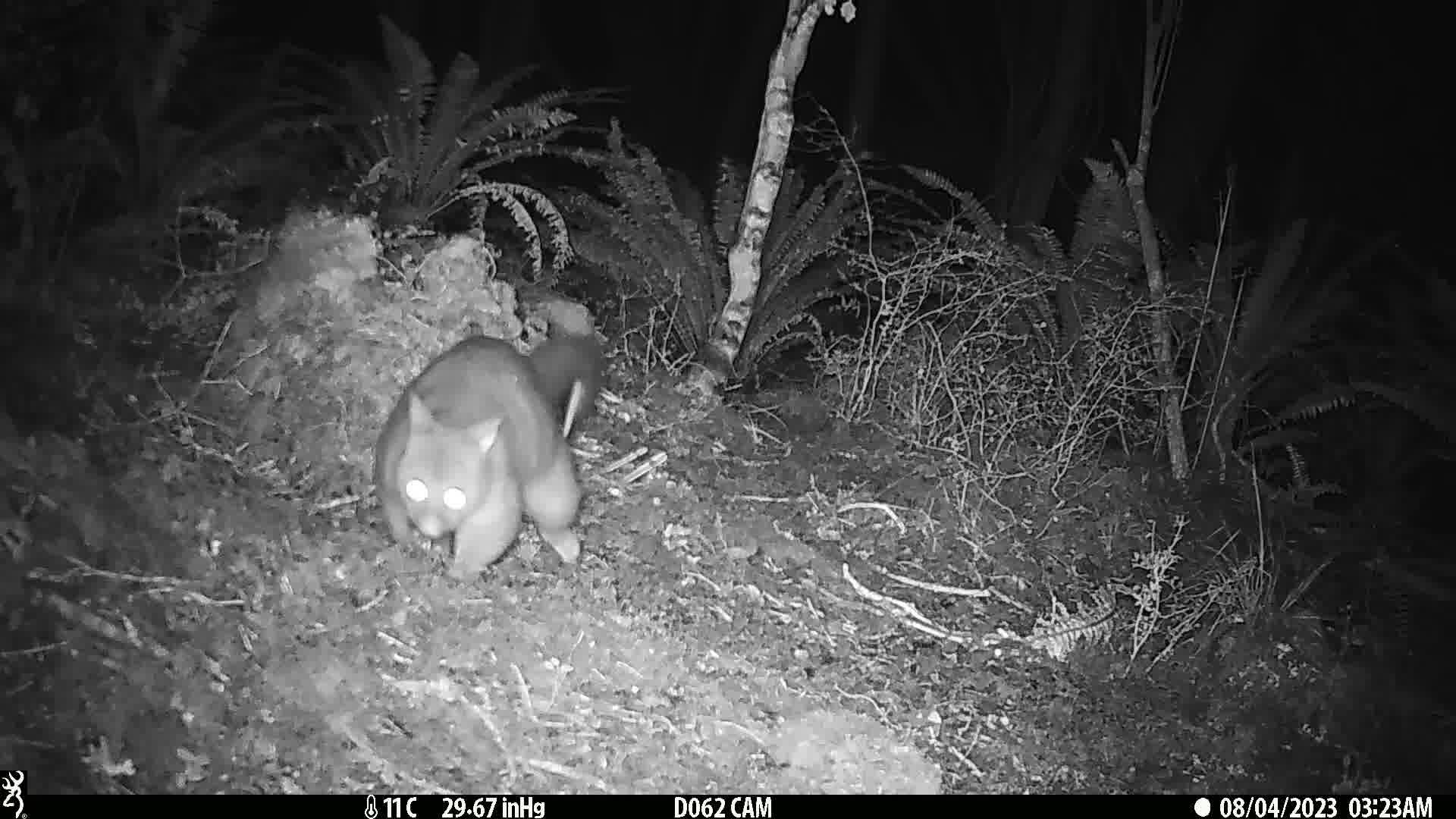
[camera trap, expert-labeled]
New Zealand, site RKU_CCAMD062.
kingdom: Animalia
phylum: Chordata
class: Mammalia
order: Diprotodontia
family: Phalangeridae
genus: Trichosurus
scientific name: Trichosurus vulpecula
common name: common brushtail possum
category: possum